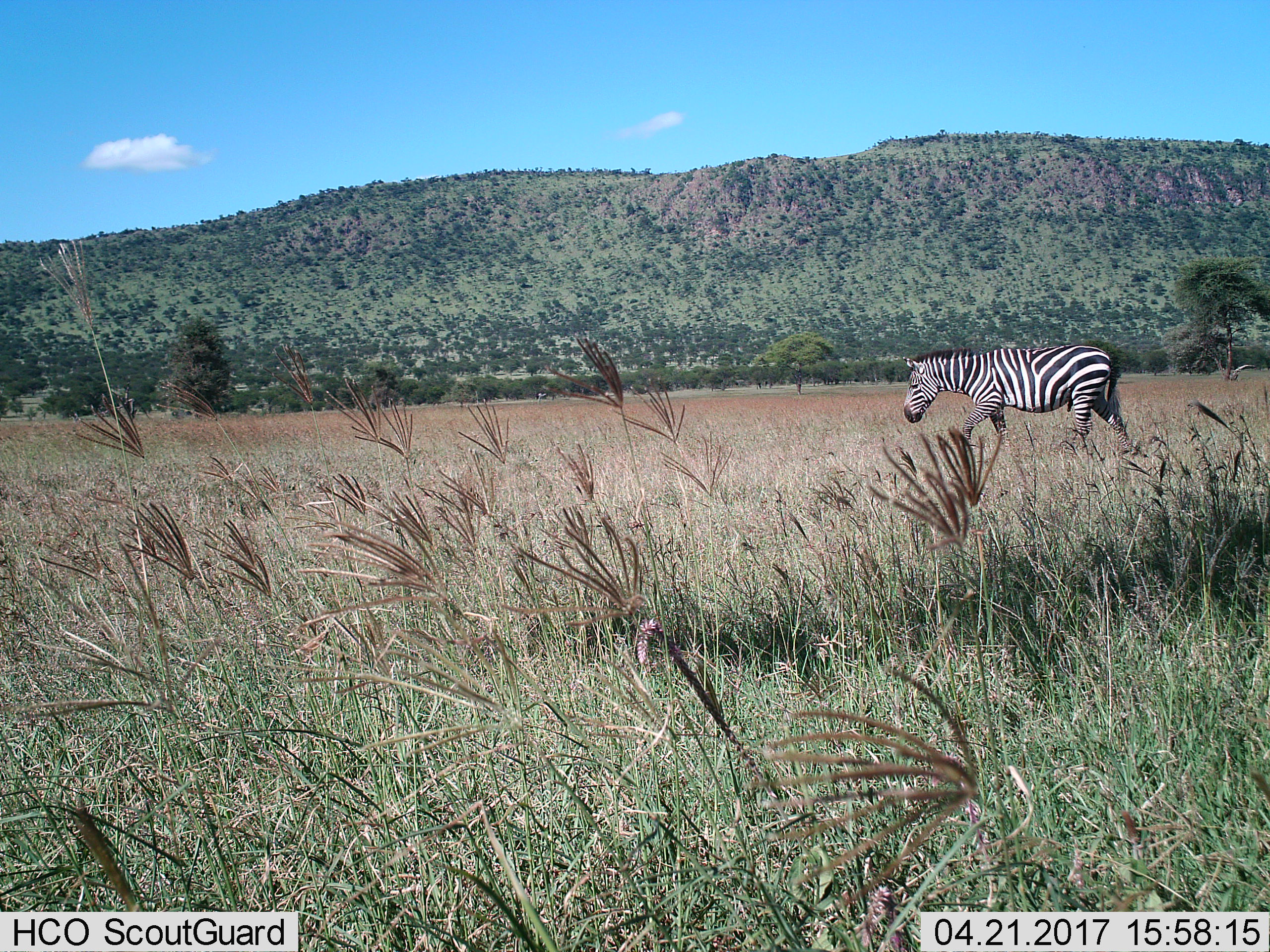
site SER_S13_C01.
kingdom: Animalia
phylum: Chordata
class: Mammalia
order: Perissodactyla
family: Equidae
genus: Equus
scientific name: Equus quagga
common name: plains zebra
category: zebraplains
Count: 1.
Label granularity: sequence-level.